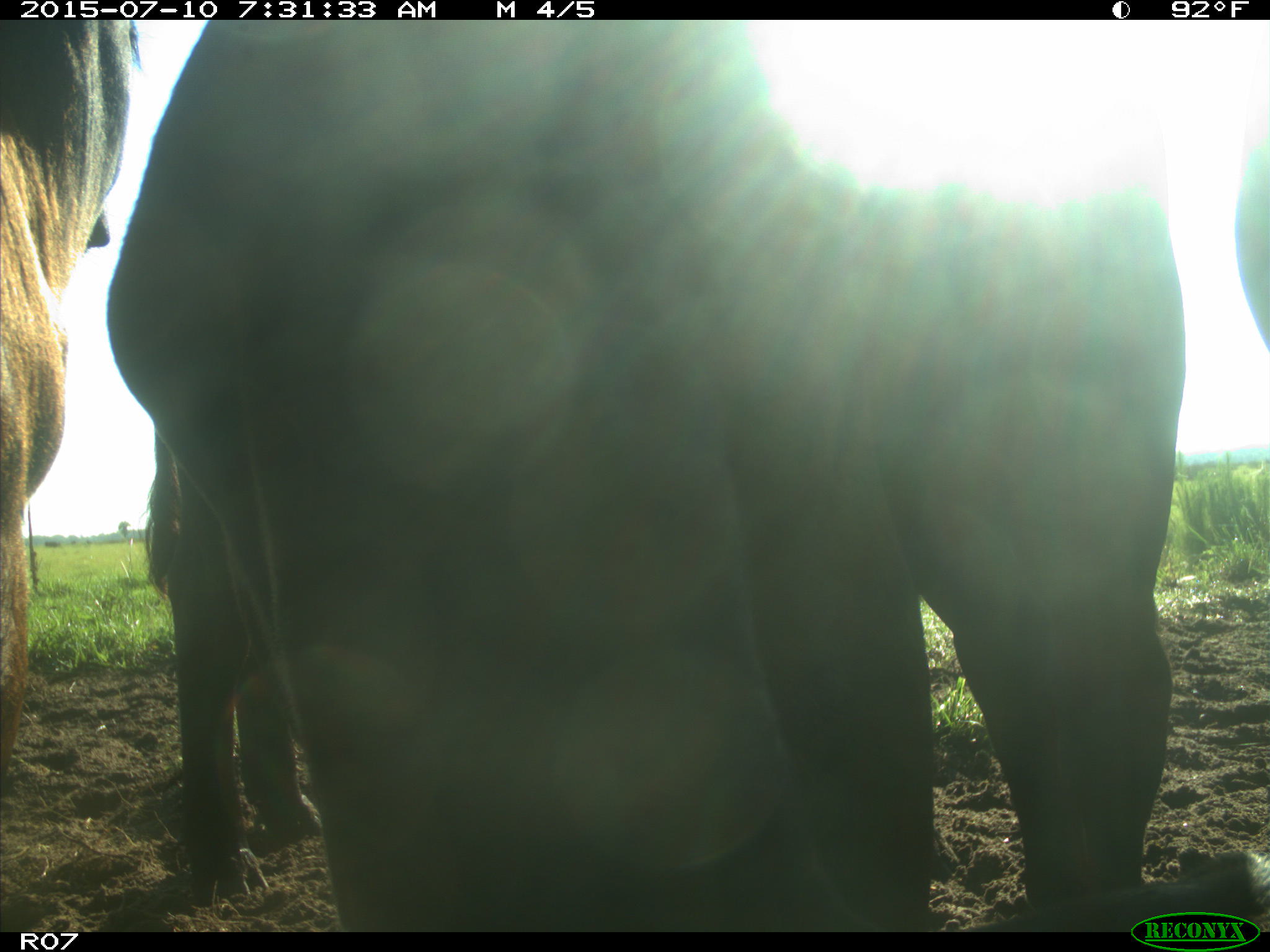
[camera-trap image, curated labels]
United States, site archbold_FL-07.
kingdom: Animalia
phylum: Chordata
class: Mammalia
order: Artiodactyla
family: Bovidae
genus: Bos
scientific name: Bos taurus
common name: domestic cow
Bos taurus (domestic cow).